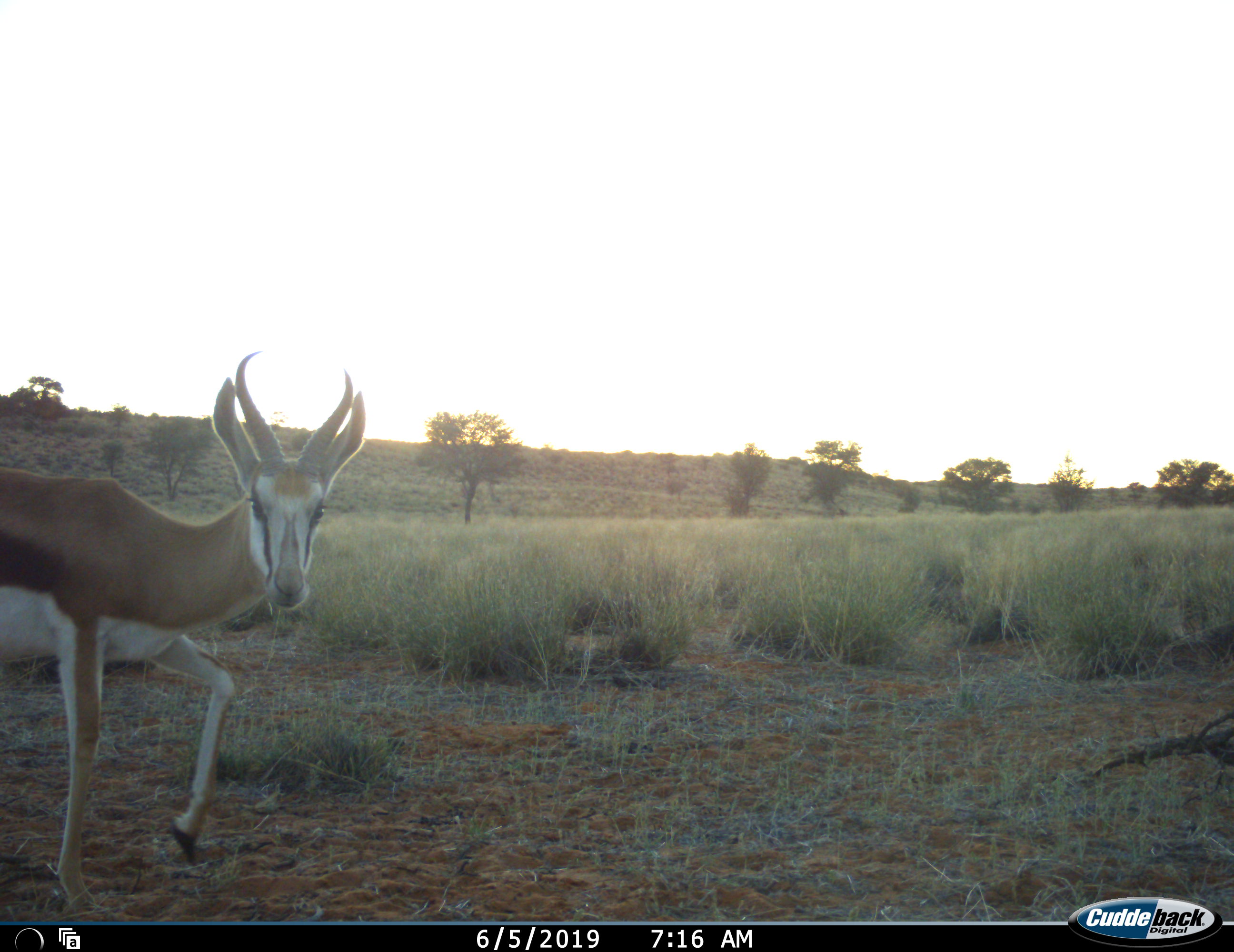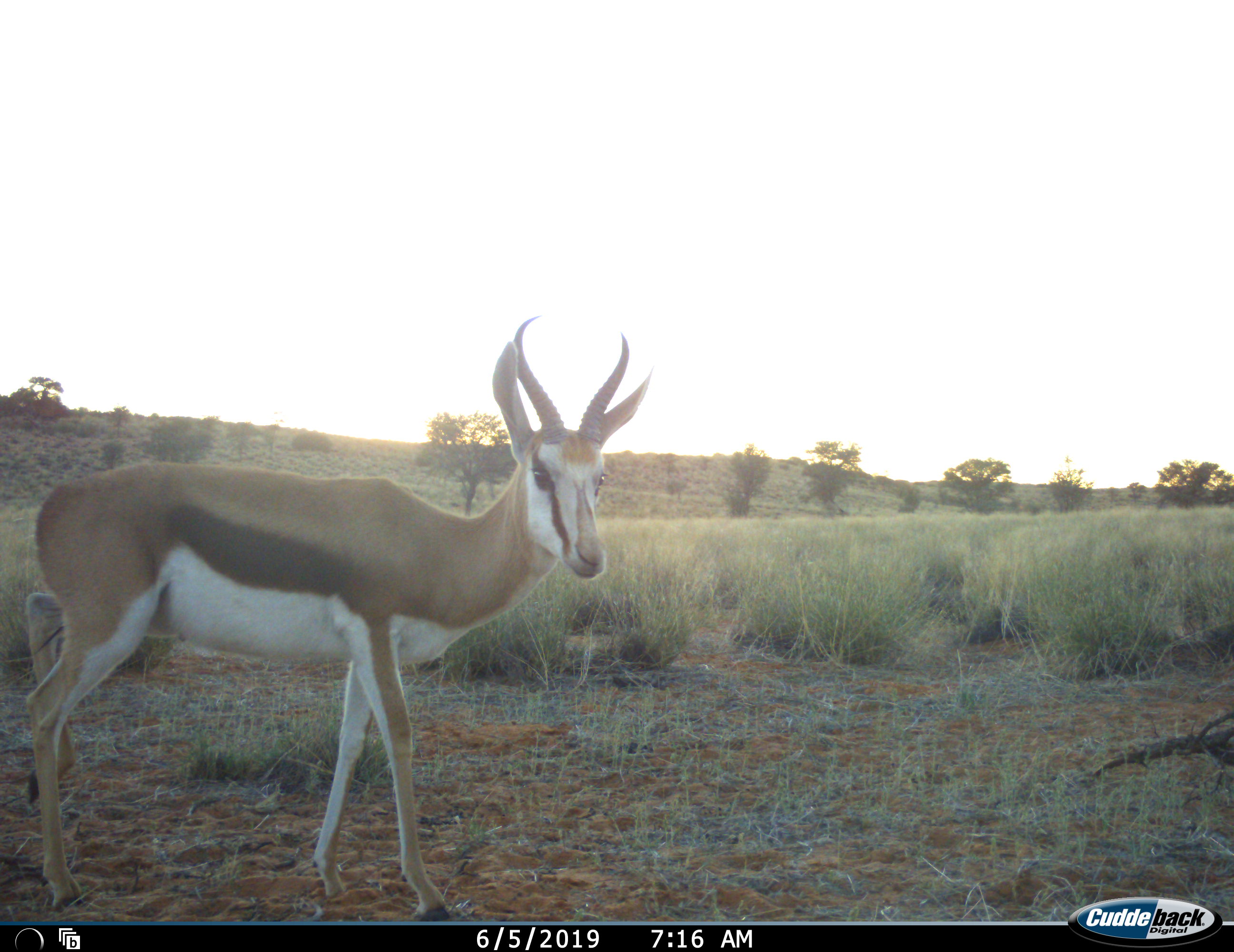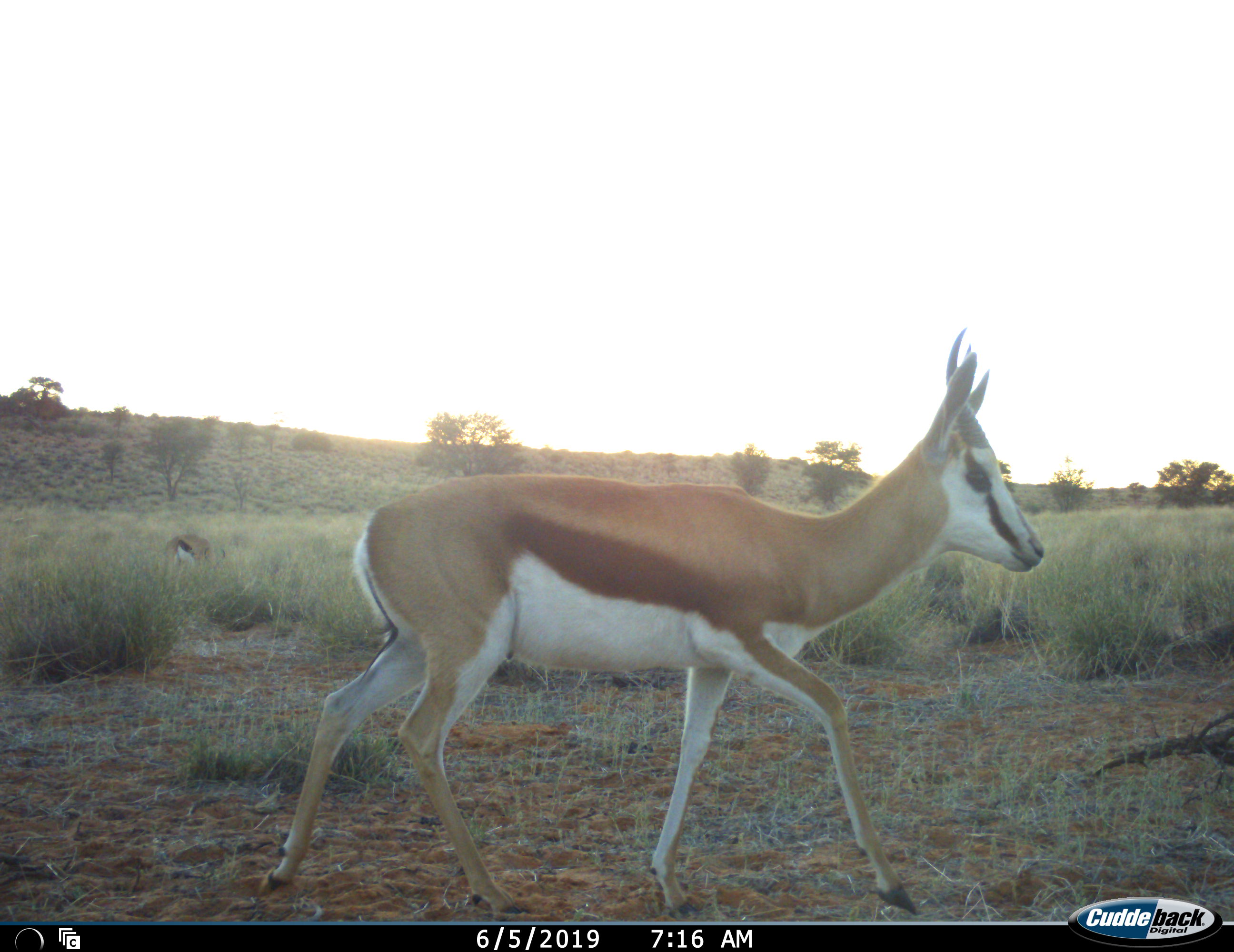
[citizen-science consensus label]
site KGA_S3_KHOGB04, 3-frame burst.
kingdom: Animalia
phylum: Chordata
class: Mammalia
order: Artiodactyla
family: Bovidae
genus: Antidorcas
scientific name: Antidorcas marsupialis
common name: springbok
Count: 2.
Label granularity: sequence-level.